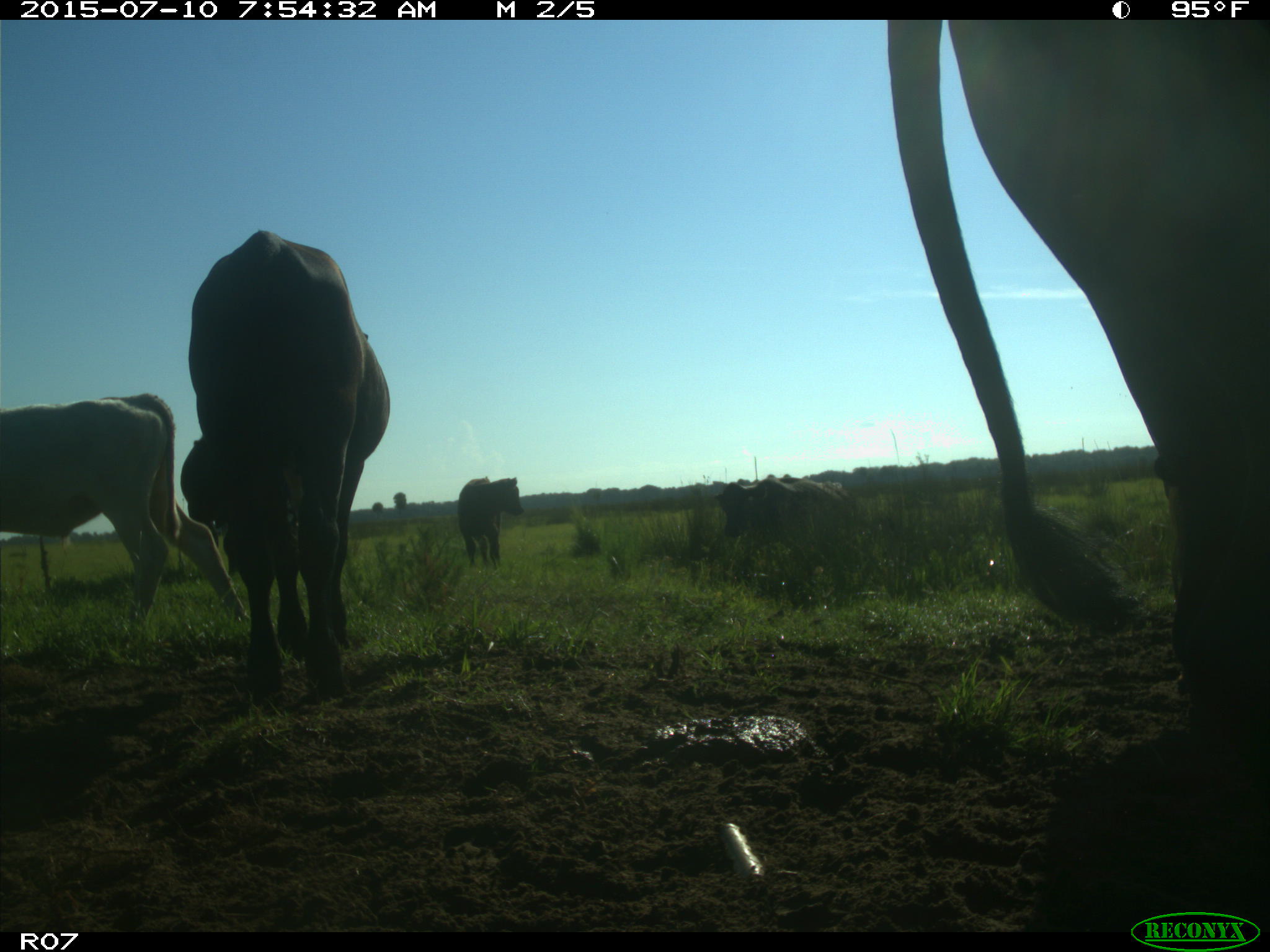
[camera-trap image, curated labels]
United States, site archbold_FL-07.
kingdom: Animalia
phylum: Chordata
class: Mammalia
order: Artiodactyla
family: Bovidae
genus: Bos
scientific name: Bos taurus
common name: domestic cow